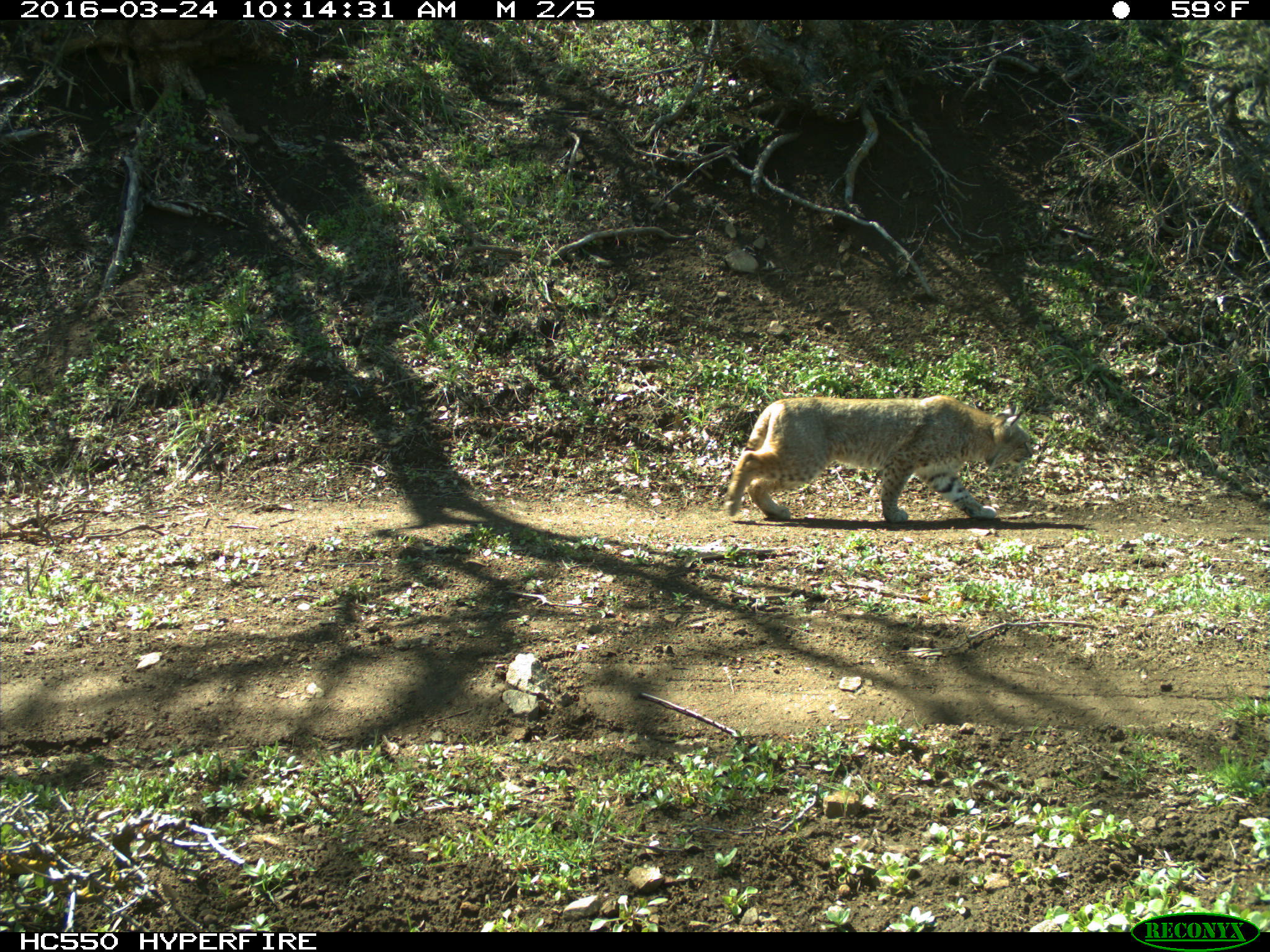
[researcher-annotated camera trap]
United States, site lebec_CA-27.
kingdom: Animalia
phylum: Chordata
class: Mammalia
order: Carnivora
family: Felidae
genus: Lynx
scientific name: Lynx rufus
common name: bobcat